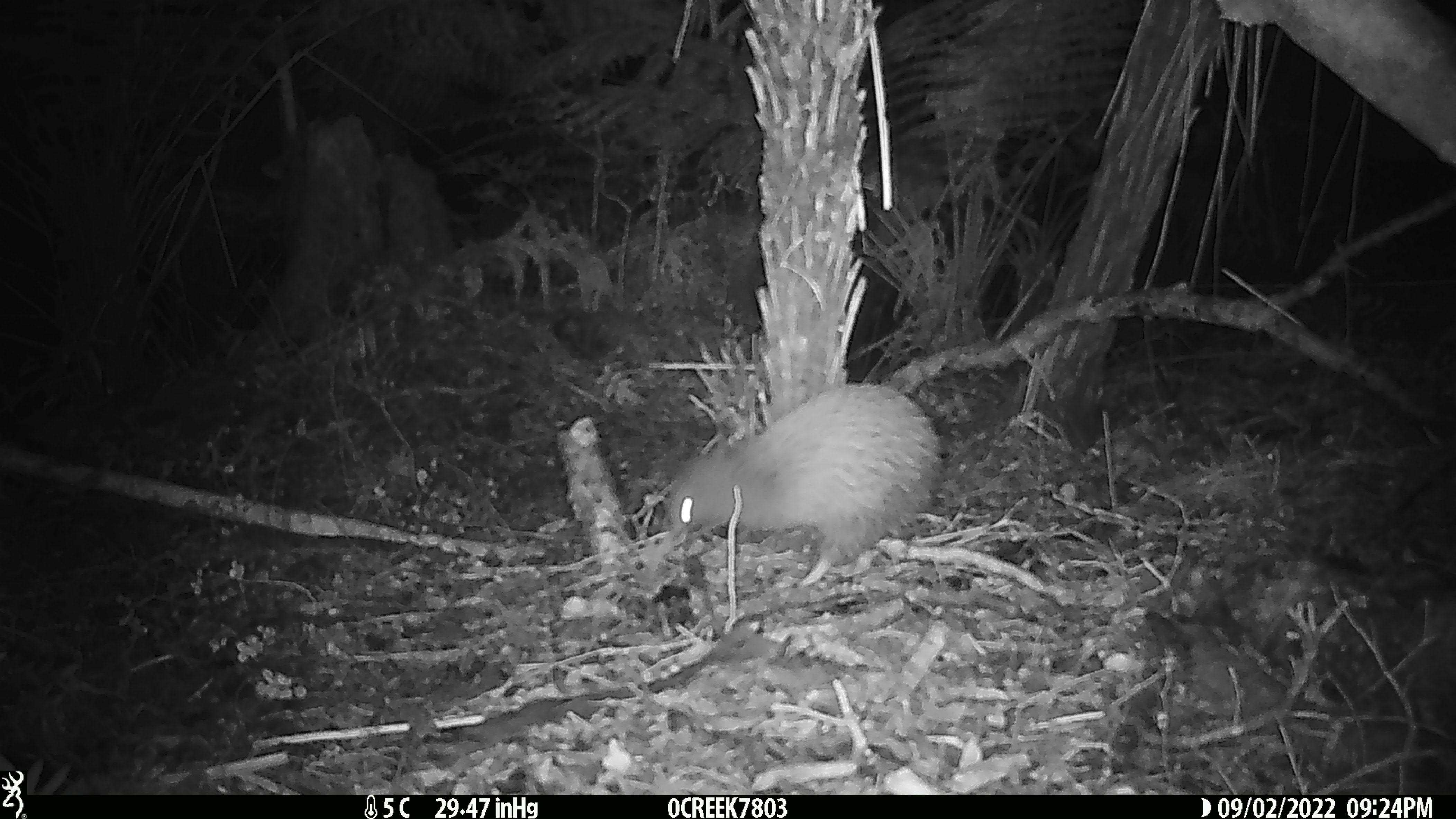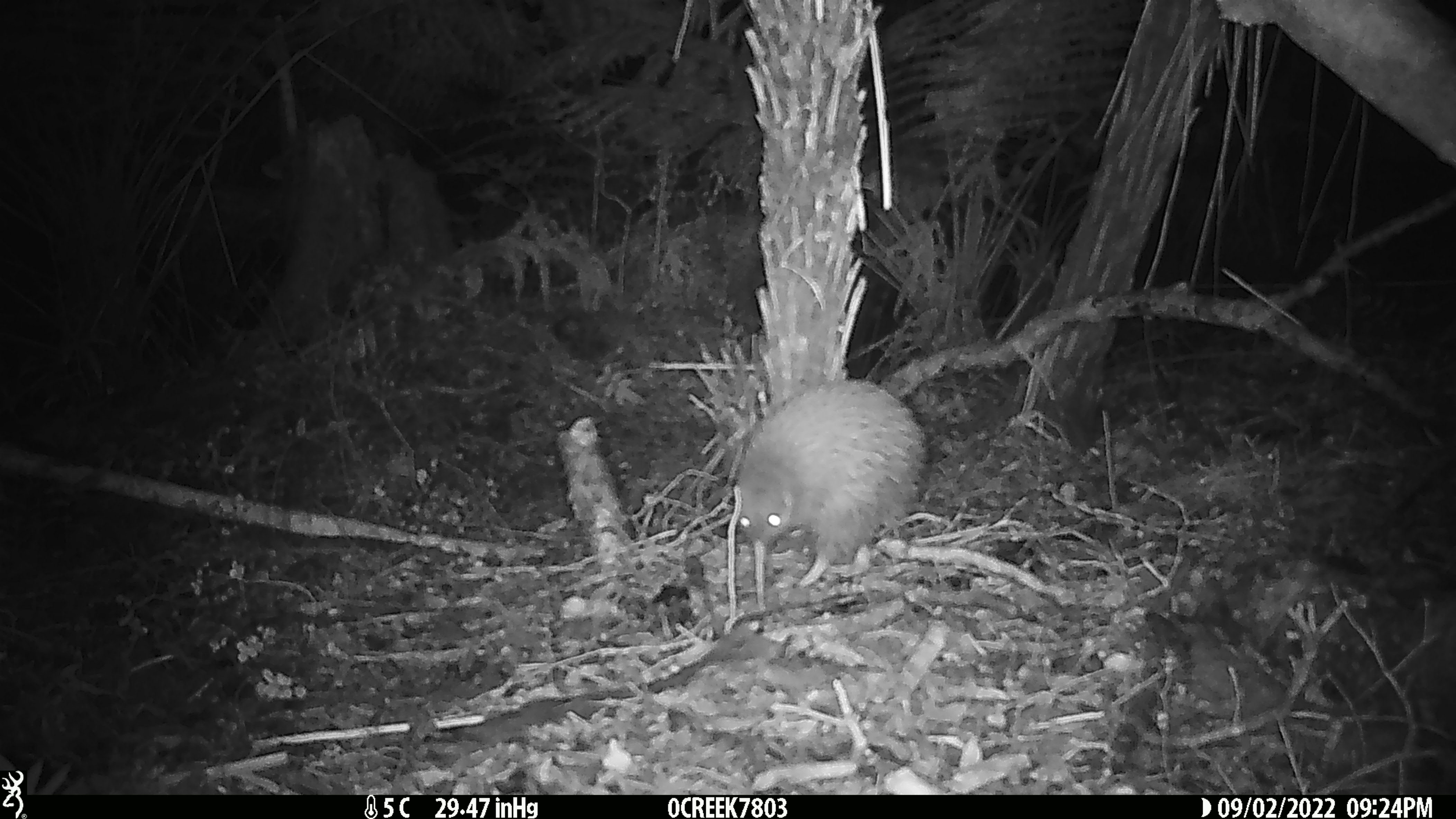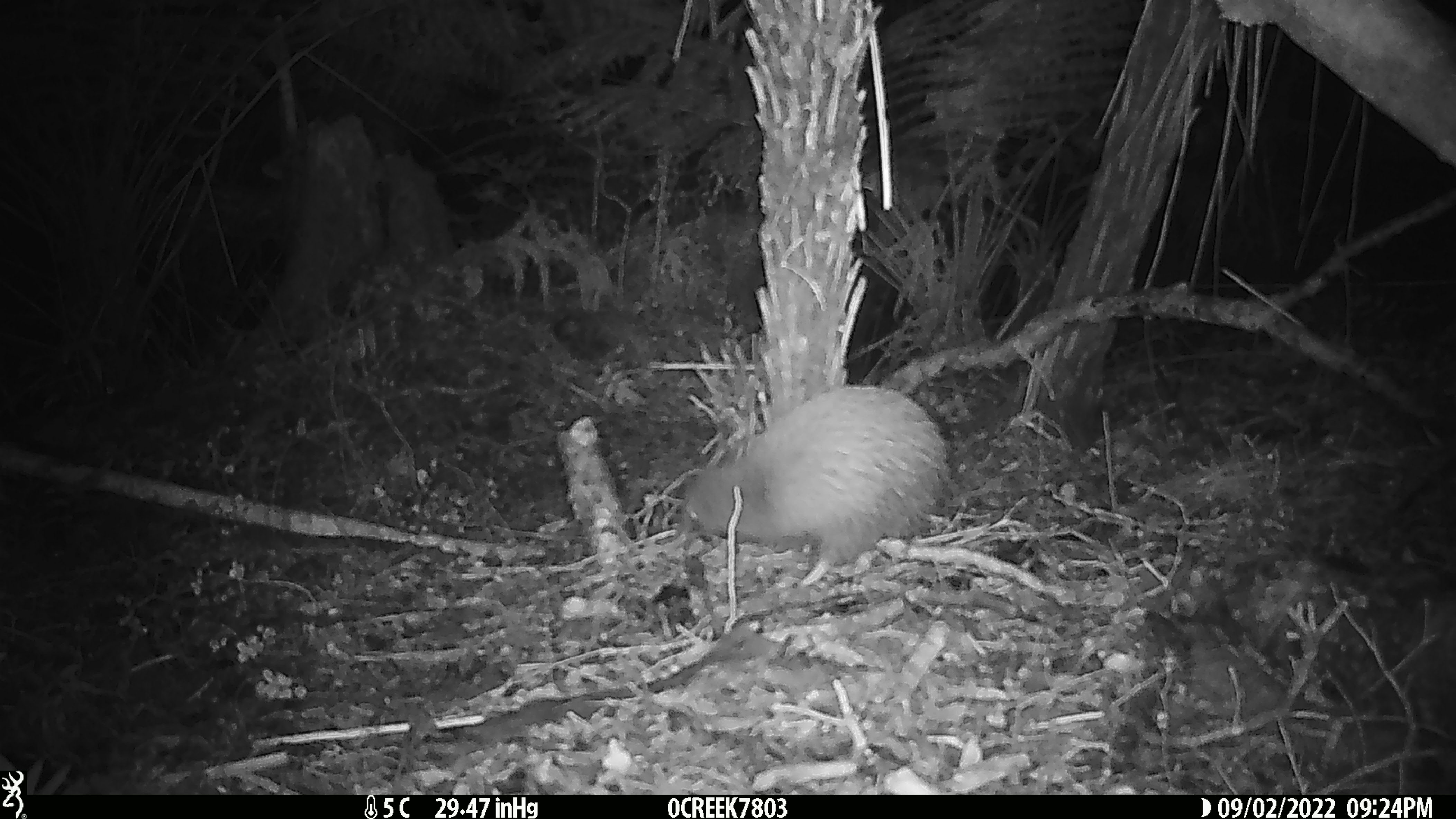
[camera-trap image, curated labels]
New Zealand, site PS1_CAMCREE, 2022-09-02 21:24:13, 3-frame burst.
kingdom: Animalia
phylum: Chordata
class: Aves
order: Apterygiformes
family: Apterygidae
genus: Apteryx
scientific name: Apteryx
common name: kiwi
Kiwi (Apteryx).